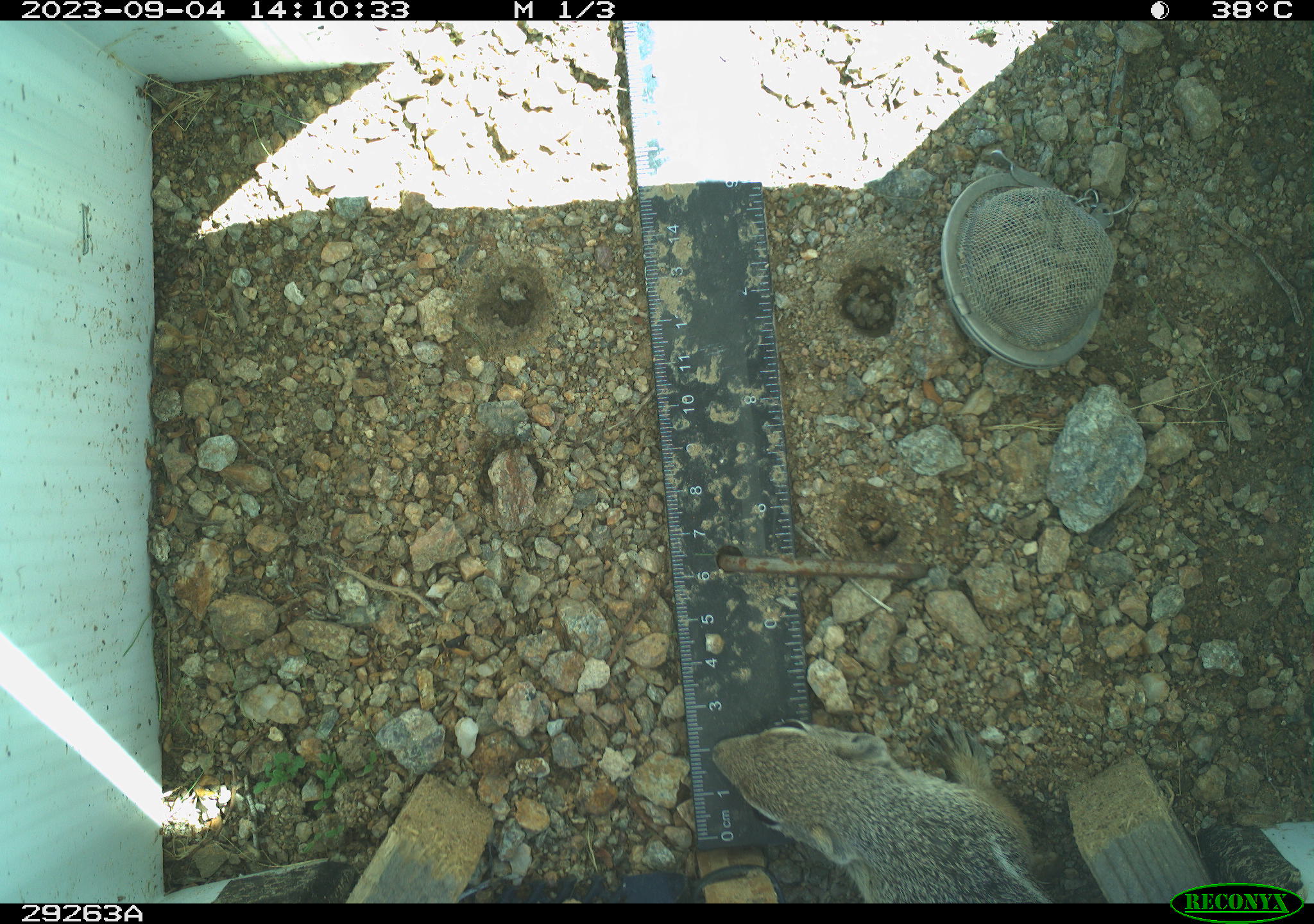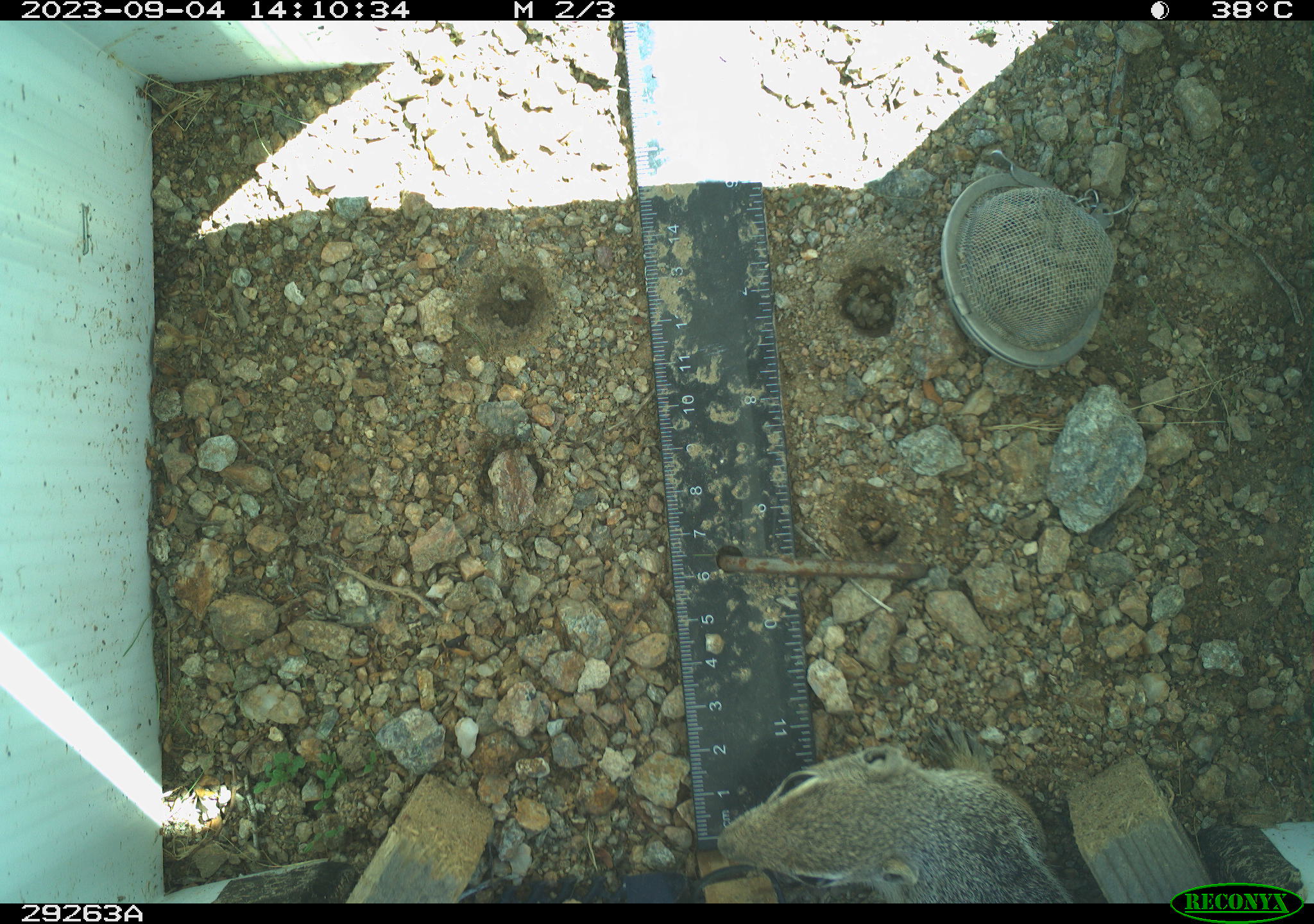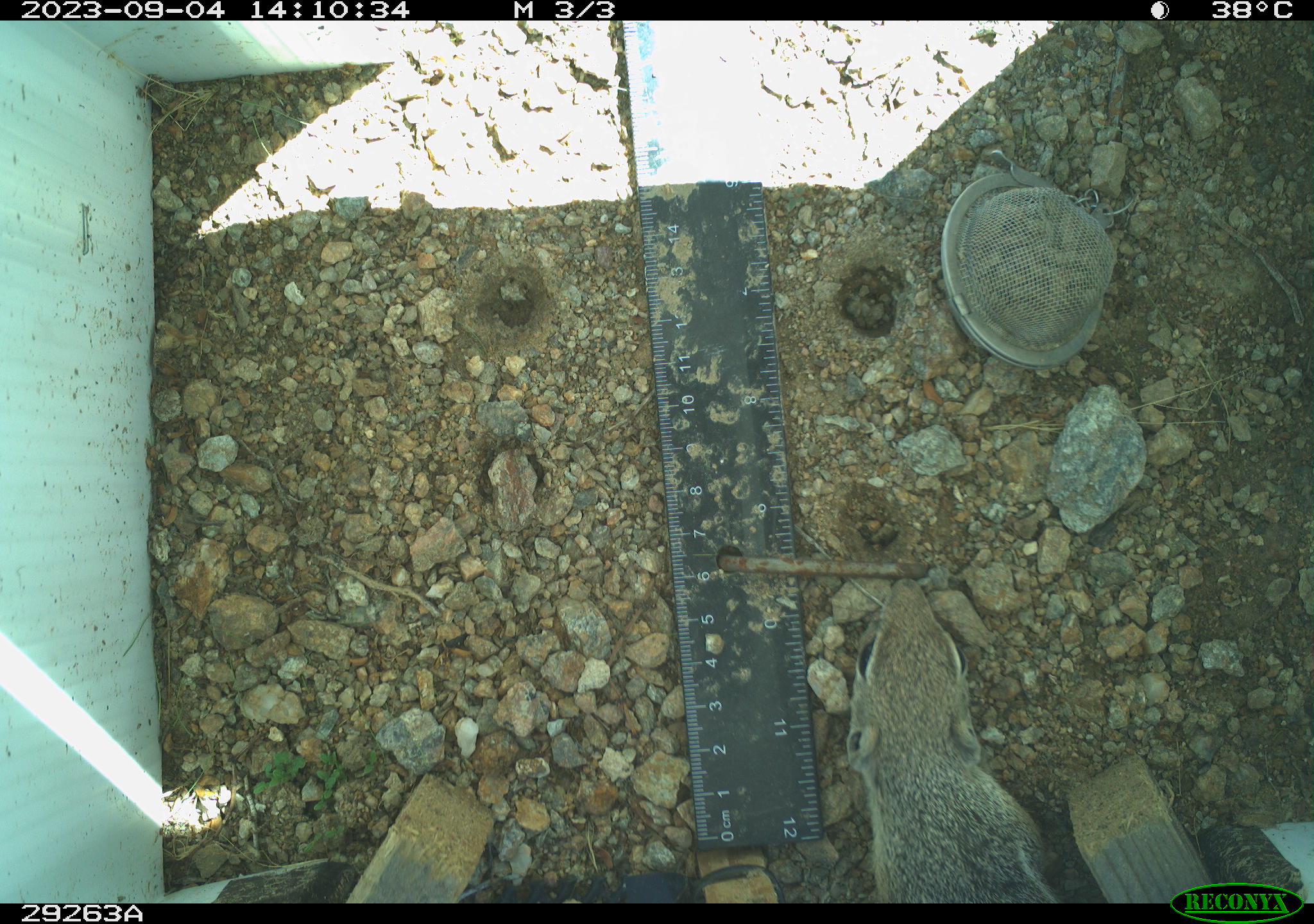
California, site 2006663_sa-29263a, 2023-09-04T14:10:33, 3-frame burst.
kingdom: Animalia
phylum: Chordata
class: Mammalia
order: Rodentia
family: Sciuridae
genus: Ammospermophilus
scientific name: Ammospermophilus leucurus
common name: white-tailed antelope squirrel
White-tailed antelope squirrel (Ammospermophilus leucurus).